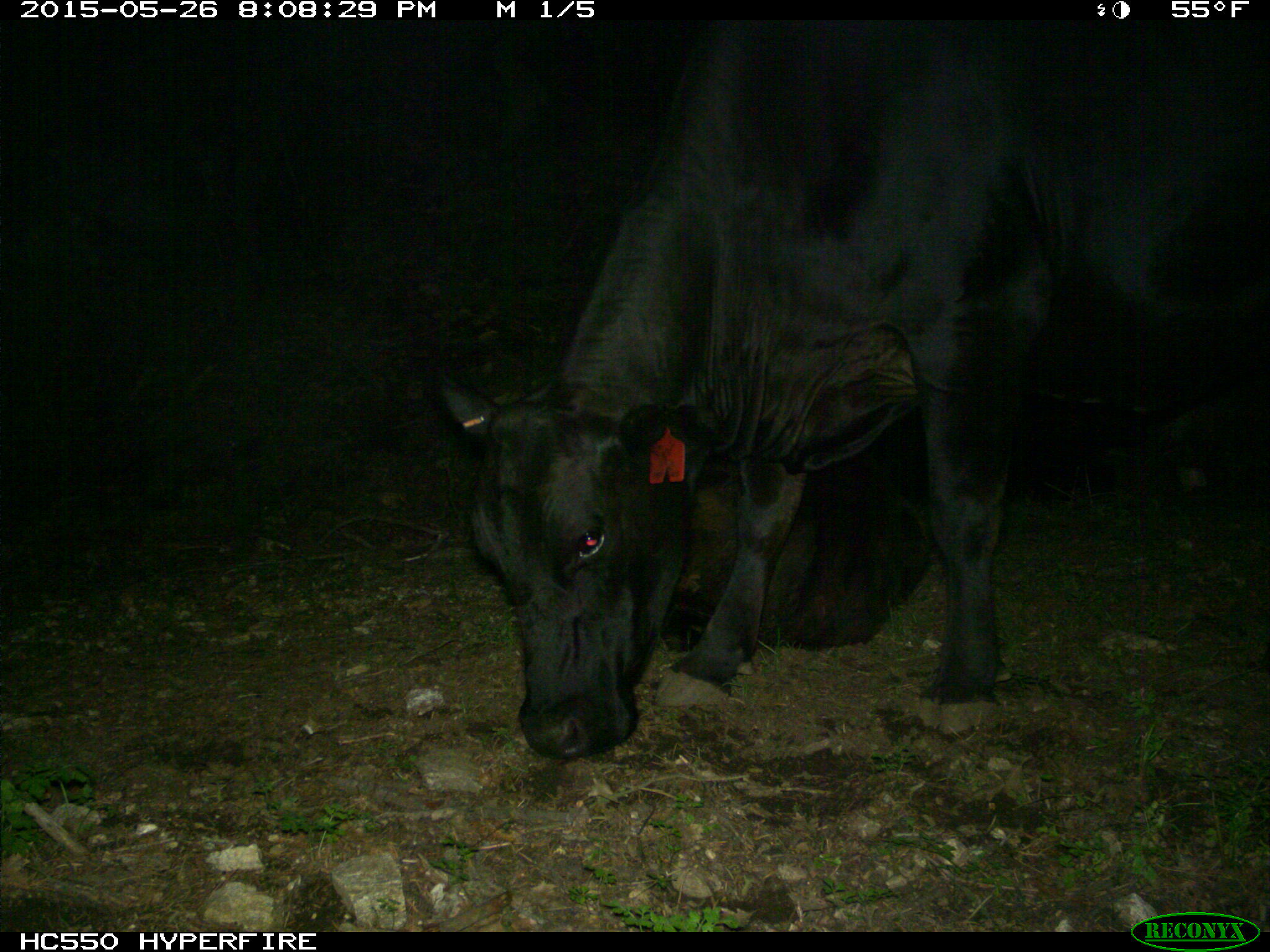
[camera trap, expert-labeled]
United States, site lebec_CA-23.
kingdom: Animalia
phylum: Chordata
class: Mammalia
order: Artiodactyla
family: Bovidae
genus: Bos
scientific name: Bos taurus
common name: domestic cow